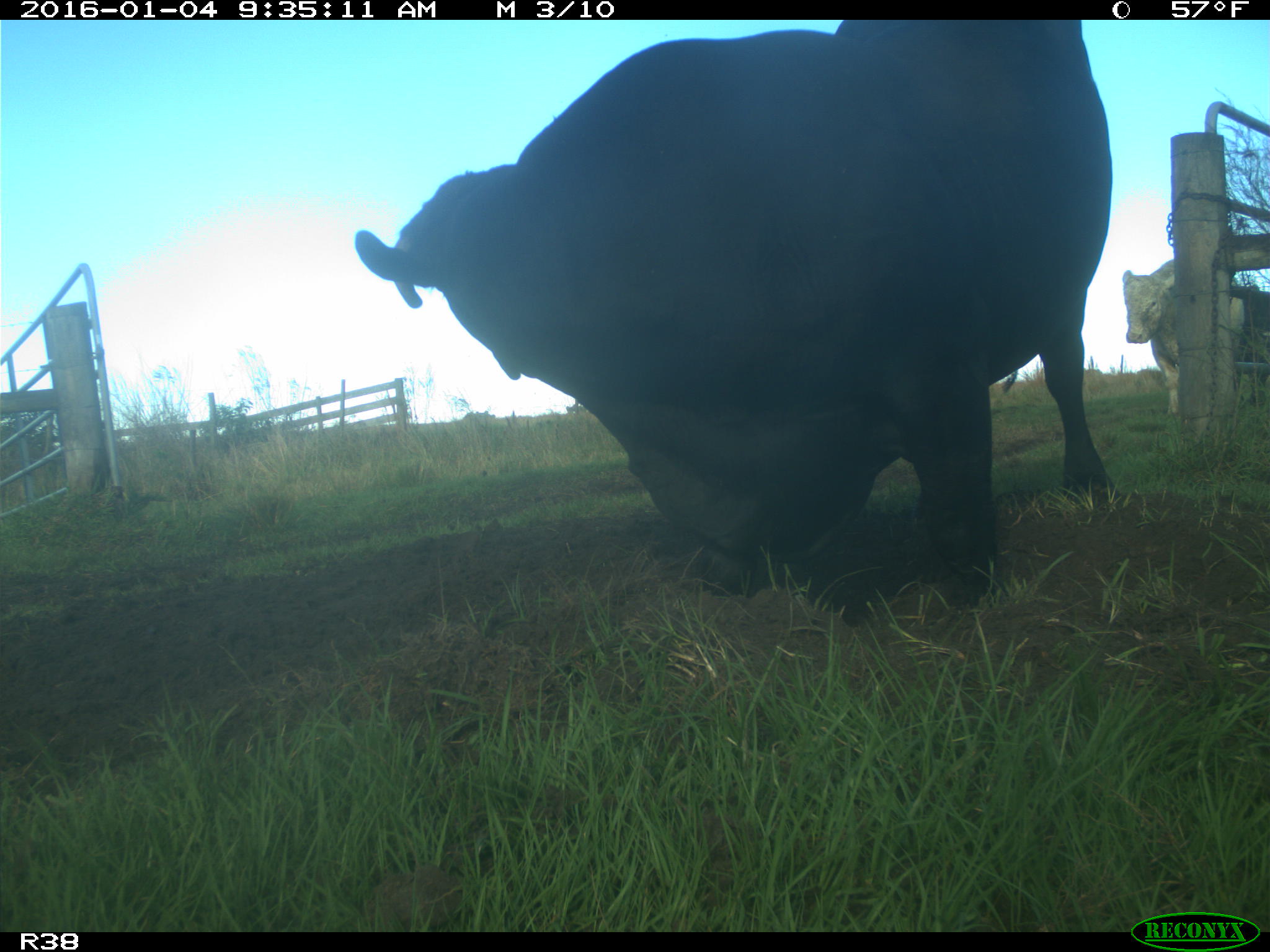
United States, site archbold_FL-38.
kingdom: Animalia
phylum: Chordata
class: Mammalia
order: Artiodactyla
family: Bovidae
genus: Bos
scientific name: Bos taurus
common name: domestic cow